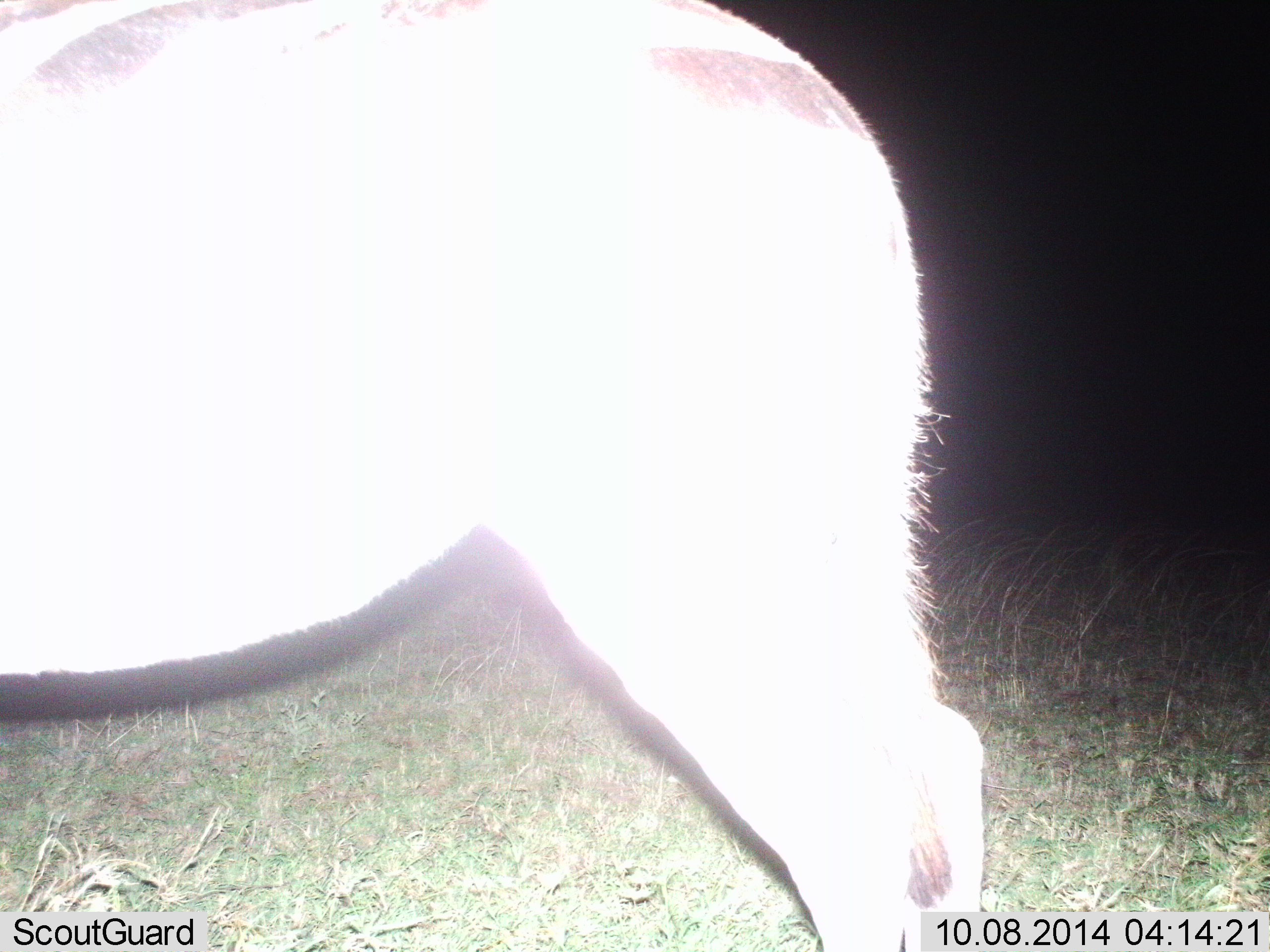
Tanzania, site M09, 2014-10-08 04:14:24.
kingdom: Animalia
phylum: Chordata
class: Mammalia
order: Perissodactyla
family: Equidae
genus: Equus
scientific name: Equus quagga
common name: plains zebra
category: zebra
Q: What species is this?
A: Zebra (plains zebra) (Equus quagga).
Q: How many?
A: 1.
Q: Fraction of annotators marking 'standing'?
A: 100%.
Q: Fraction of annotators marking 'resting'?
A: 0%.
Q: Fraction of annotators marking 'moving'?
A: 0%.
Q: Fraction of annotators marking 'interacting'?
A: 0%.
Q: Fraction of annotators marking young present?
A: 0%.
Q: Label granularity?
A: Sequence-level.